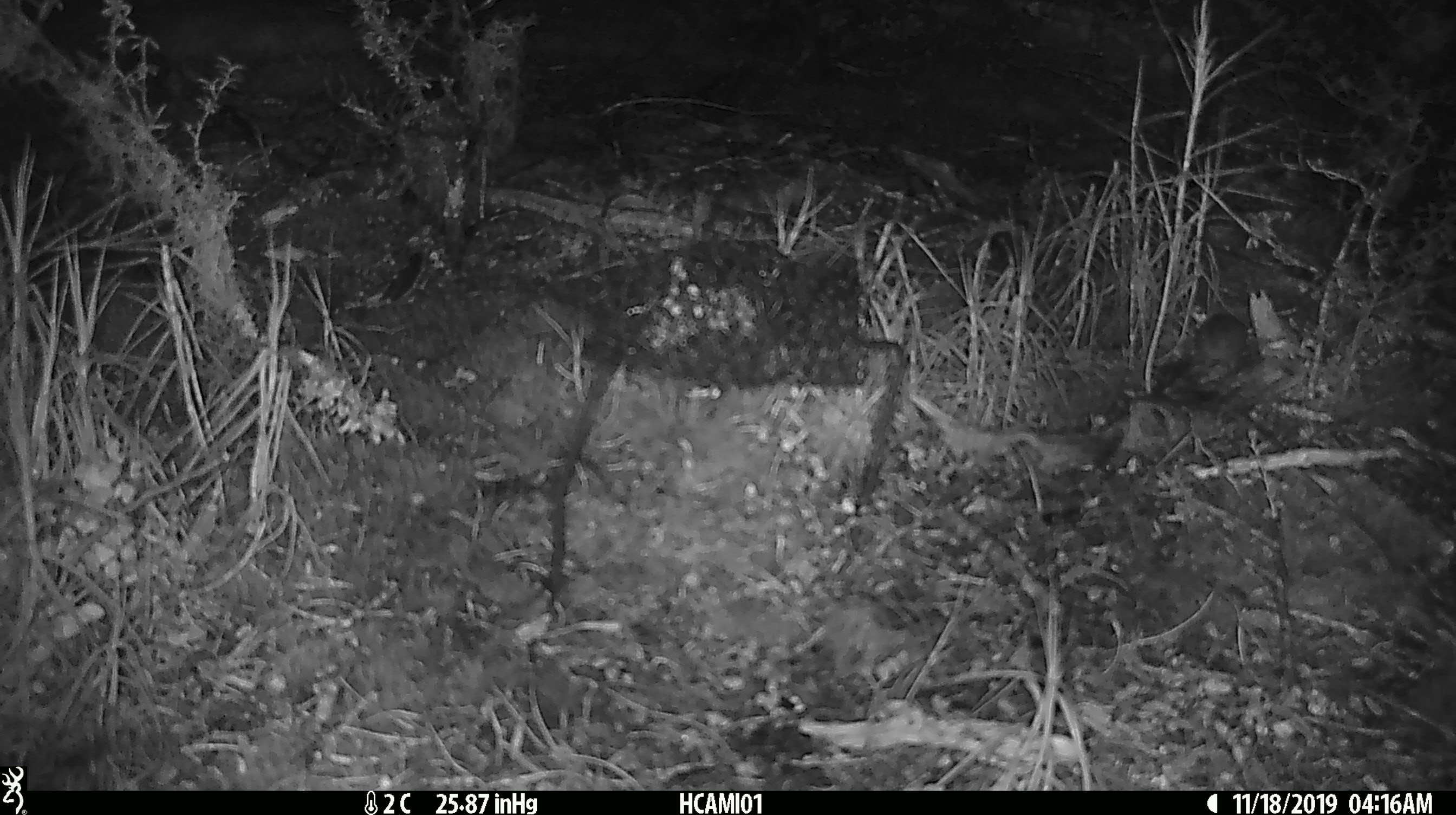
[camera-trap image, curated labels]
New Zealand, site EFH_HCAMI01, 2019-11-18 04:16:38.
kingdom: Animalia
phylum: Chordata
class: Mammalia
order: Rodentia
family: Muridae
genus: Mus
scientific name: Mus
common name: mouse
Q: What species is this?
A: Mouse (Mus).